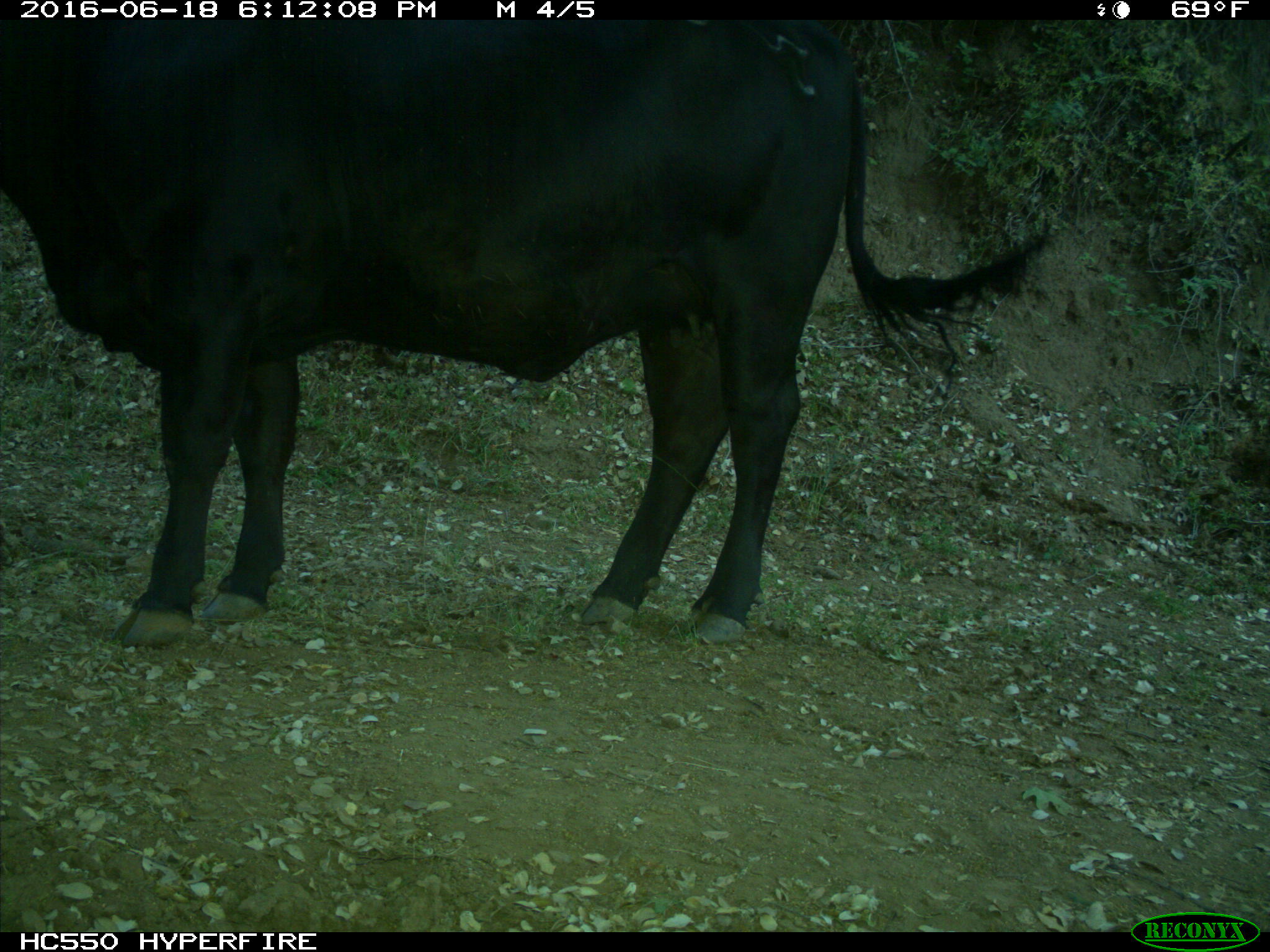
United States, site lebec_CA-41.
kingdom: Animalia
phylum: Chordata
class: Mammalia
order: Artiodactyla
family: Bovidae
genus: Bos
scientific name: Bos taurus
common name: domestic cow